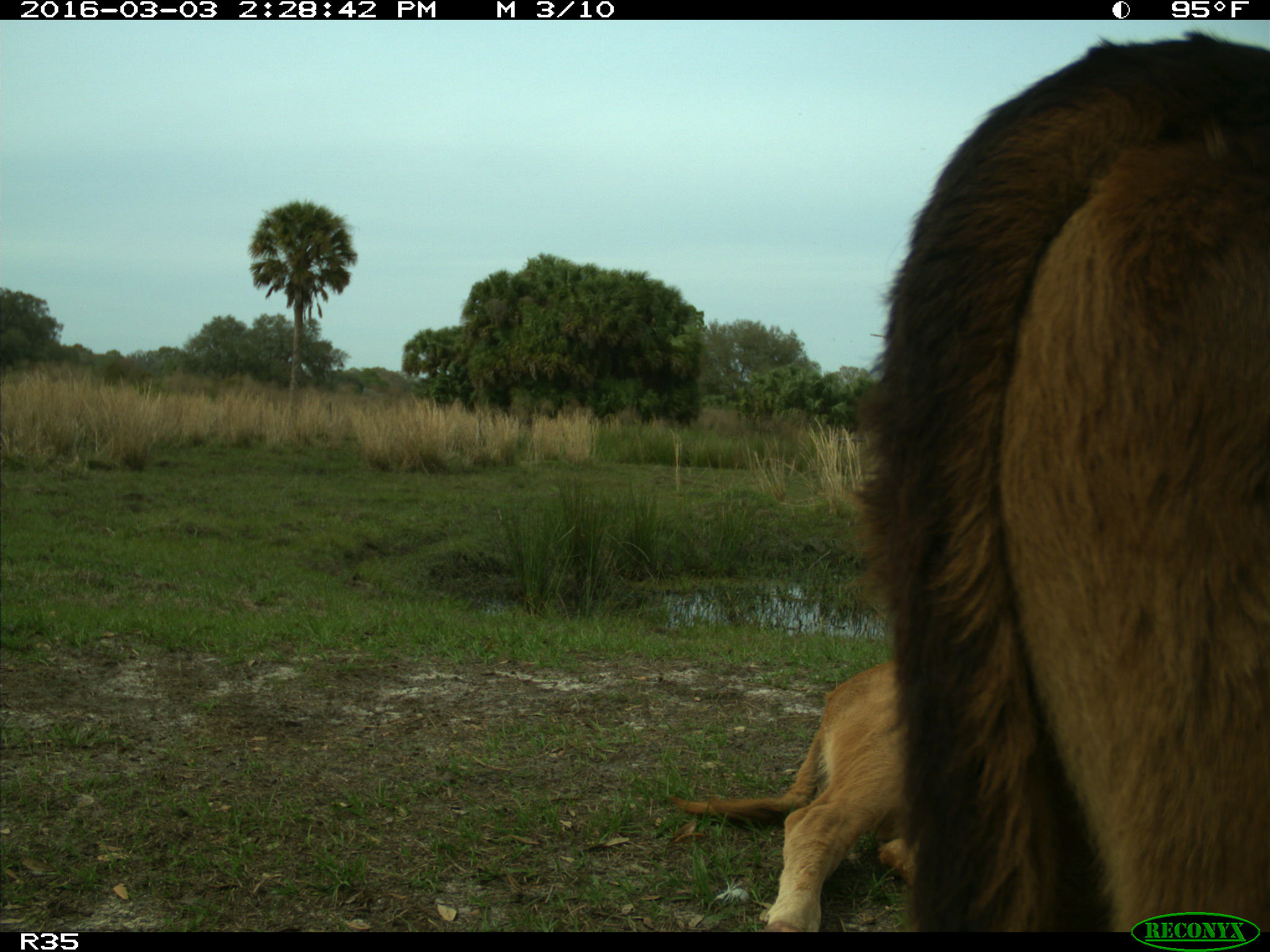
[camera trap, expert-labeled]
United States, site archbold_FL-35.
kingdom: Animalia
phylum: Chordata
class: Mammalia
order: Artiodactyla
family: Bovidae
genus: Bos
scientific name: Bos taurus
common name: domestic cow